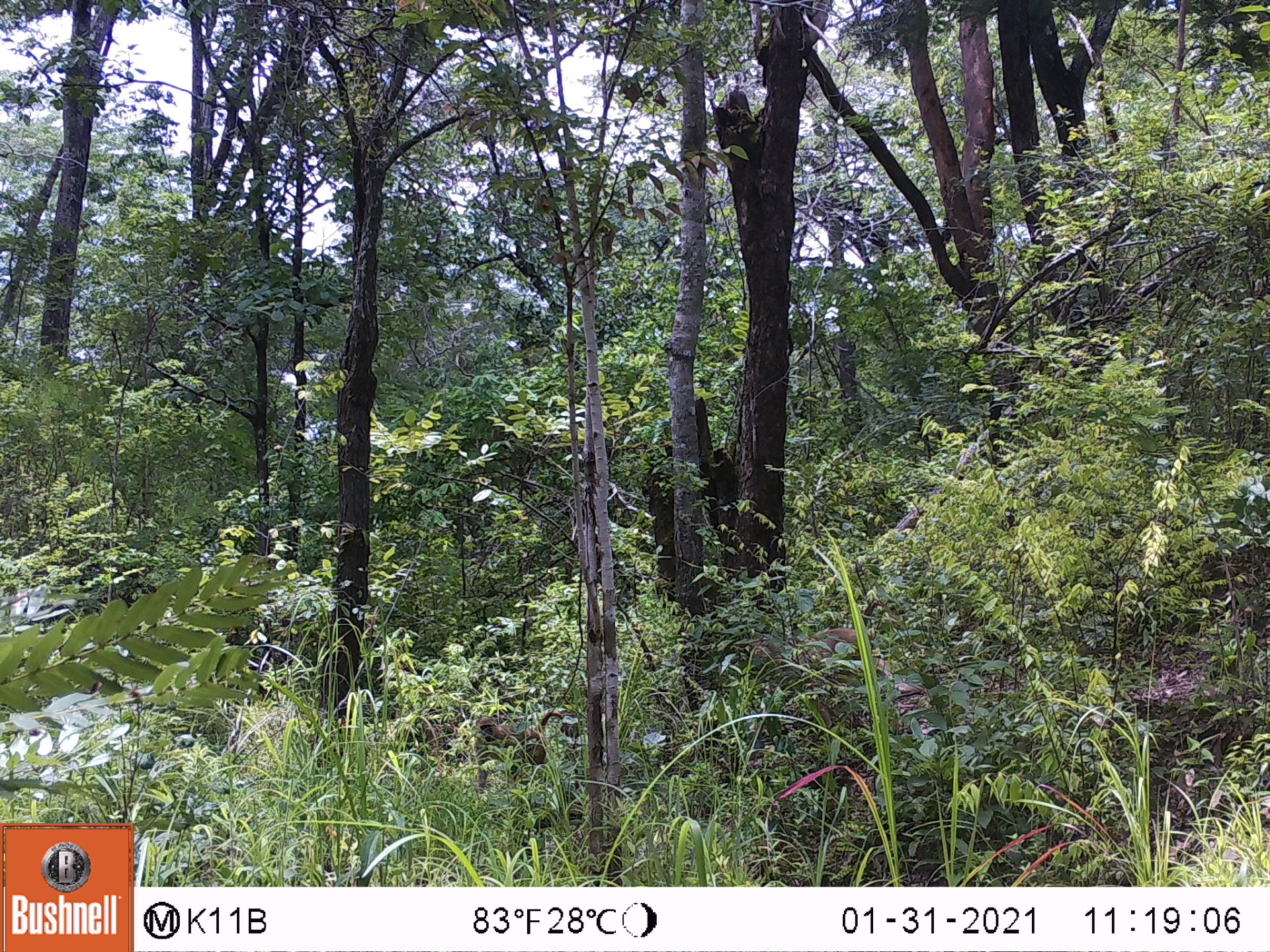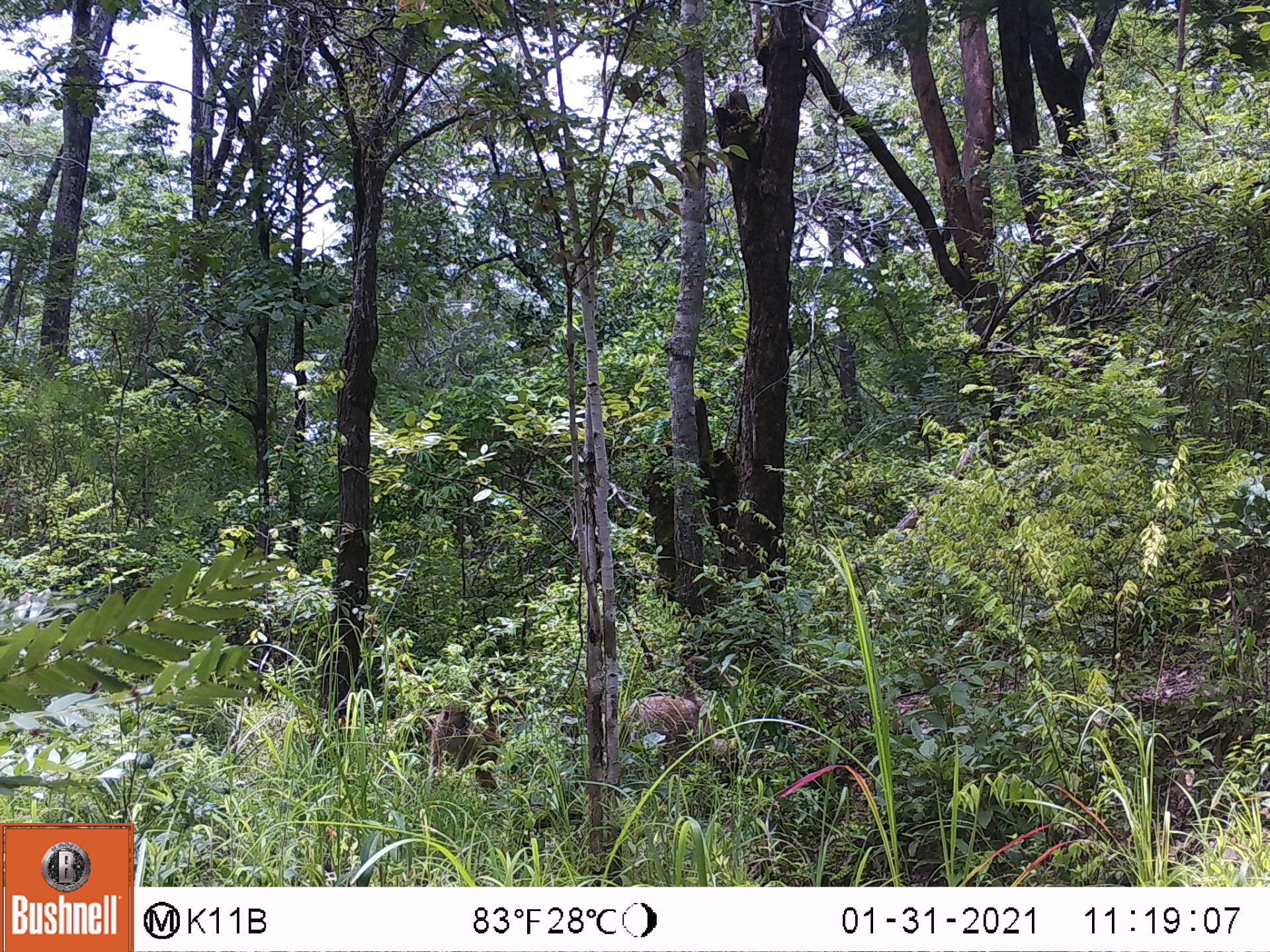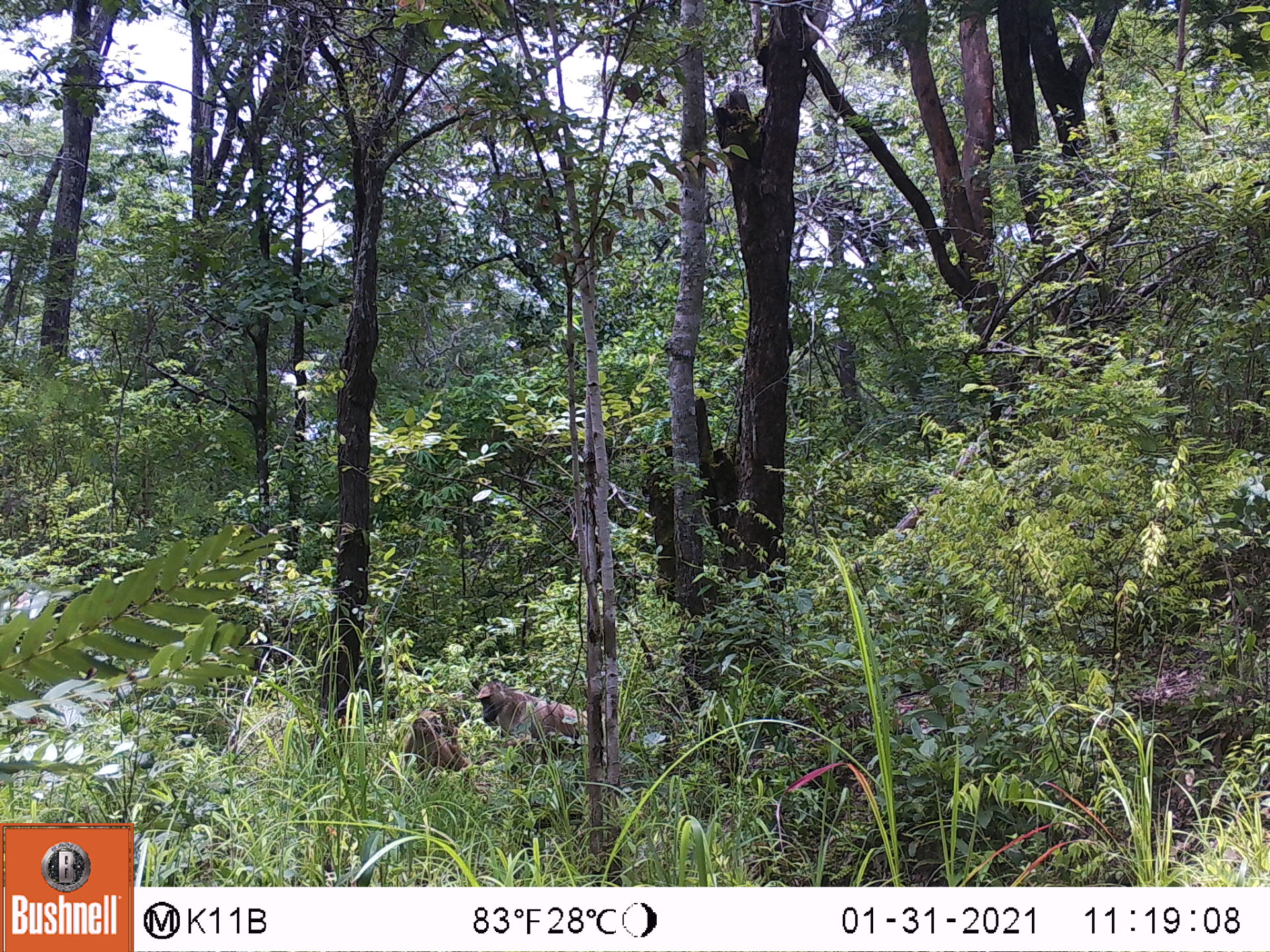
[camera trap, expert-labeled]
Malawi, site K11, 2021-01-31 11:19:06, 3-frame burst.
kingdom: Animalia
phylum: Chordata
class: Mammalia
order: Primates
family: Cercopithecidae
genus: Papio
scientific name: Papio cynocephalus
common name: yellow baboon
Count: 2.